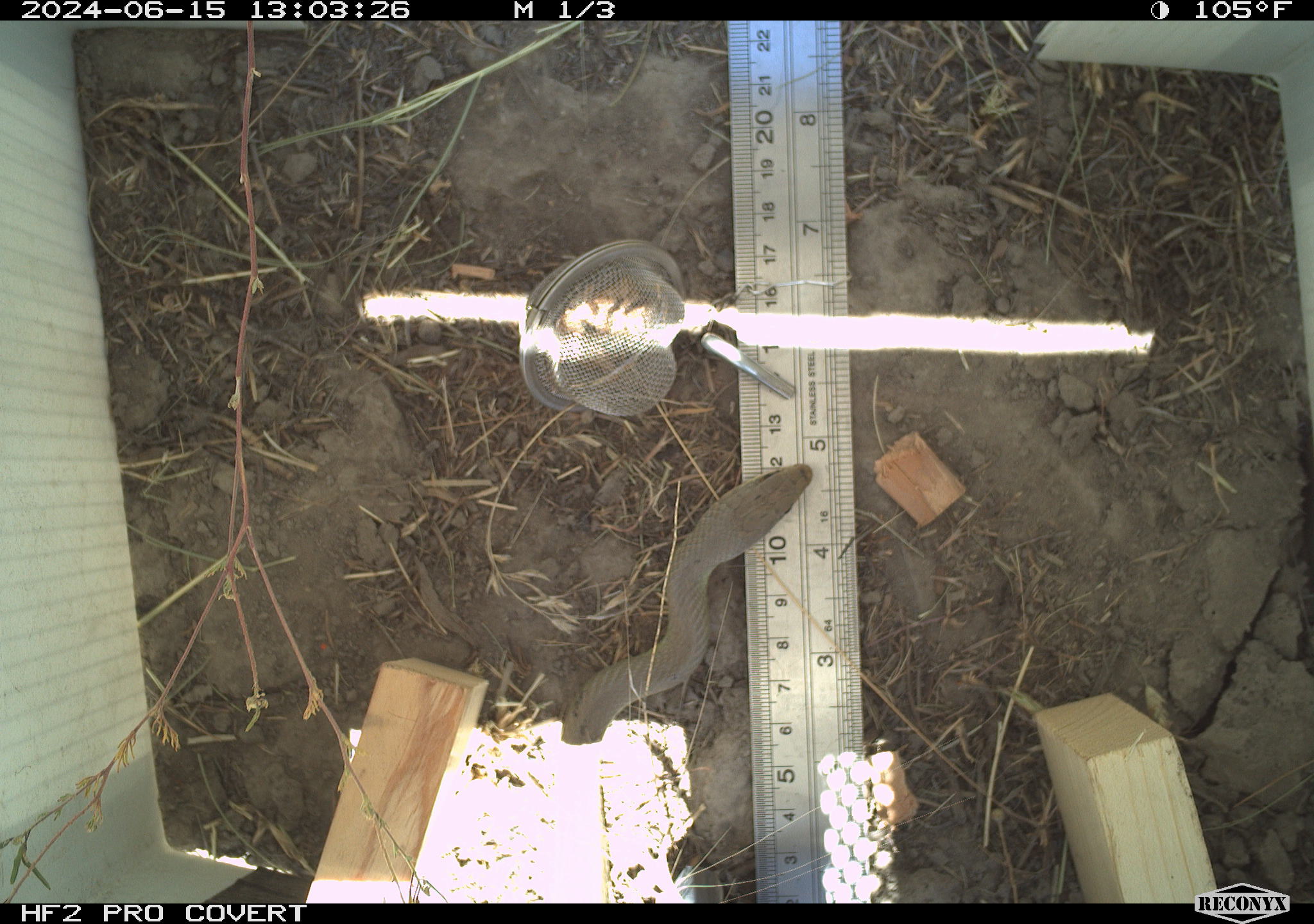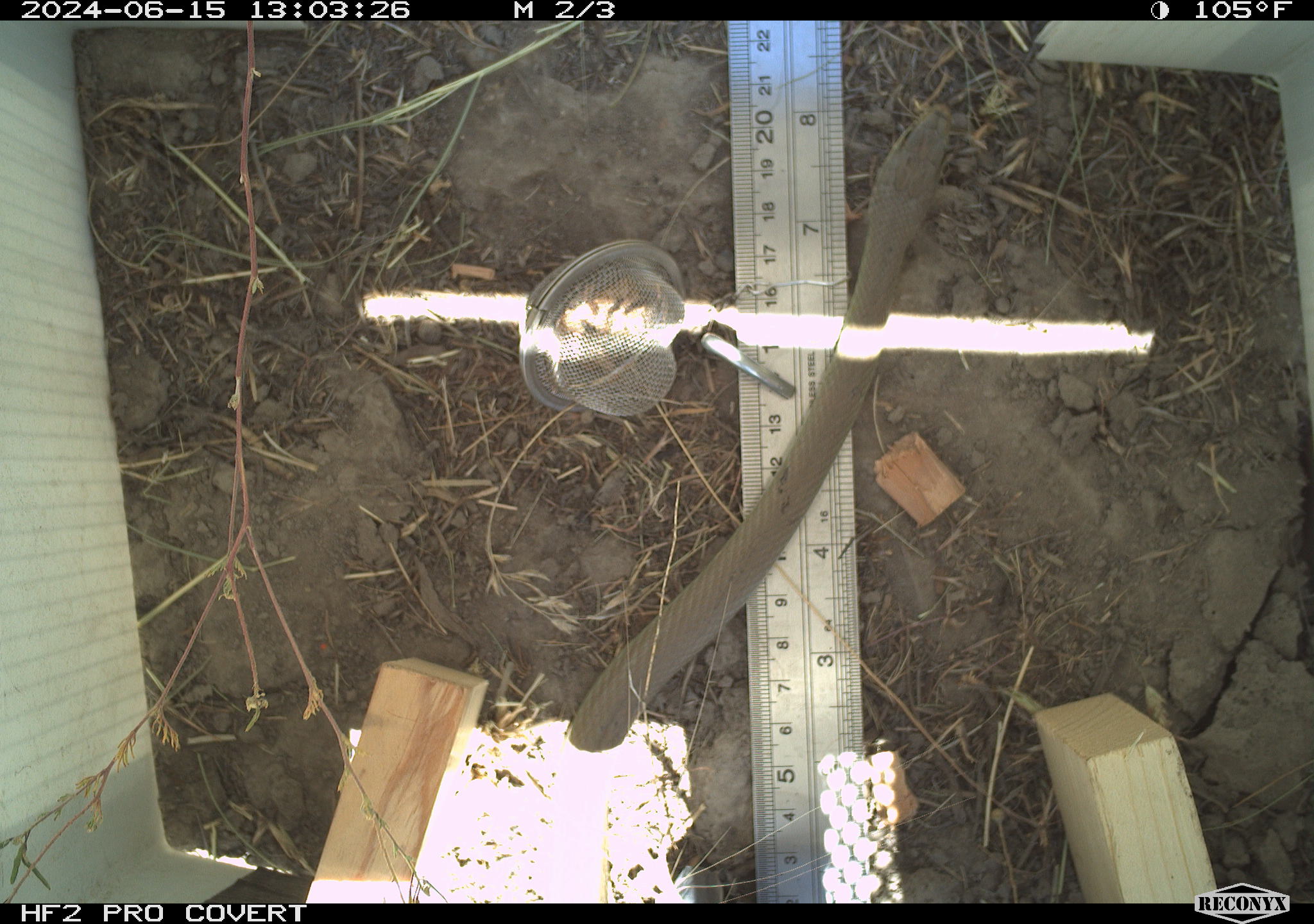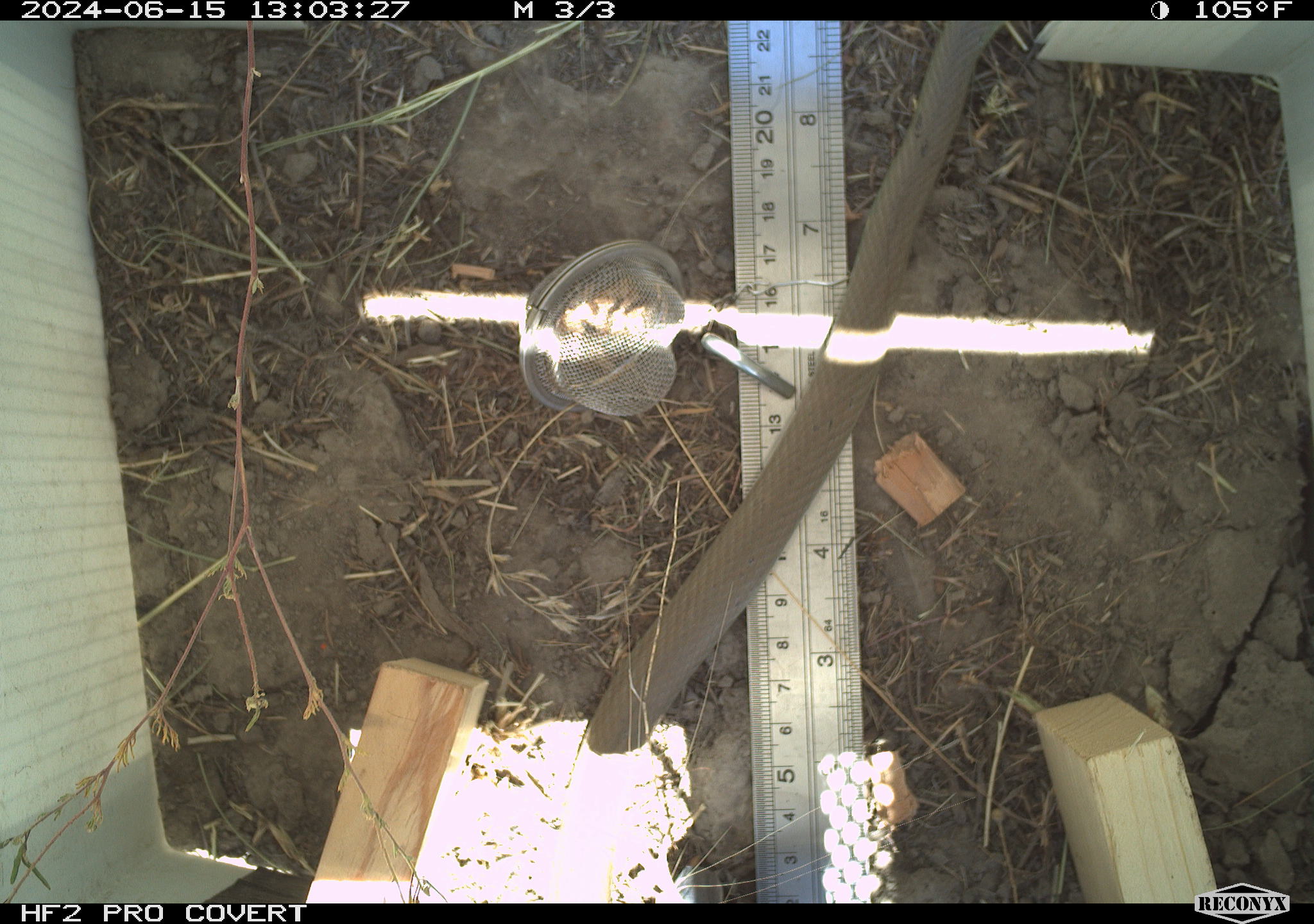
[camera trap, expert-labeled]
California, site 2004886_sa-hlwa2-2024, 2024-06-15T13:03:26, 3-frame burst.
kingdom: Animalia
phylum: Chordata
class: Reptilia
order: Squamata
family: Colubridae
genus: Coluber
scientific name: Coluber constrictor mormon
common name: western yellow-bellied racer